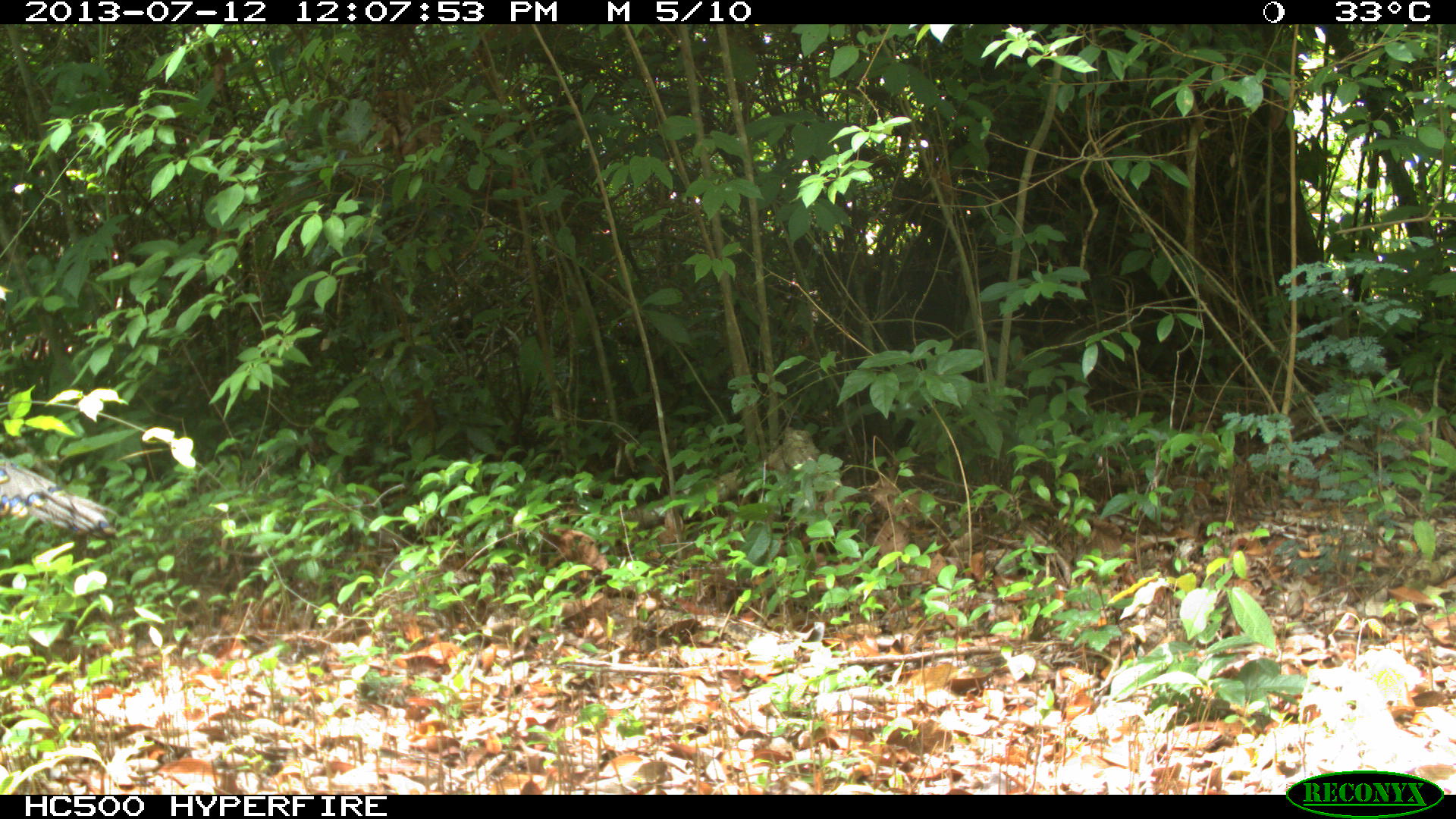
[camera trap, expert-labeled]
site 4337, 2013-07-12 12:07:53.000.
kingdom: Animalia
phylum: Chordata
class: Aves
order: Galliformes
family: Phasianidae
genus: Meleagris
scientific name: Meleagris ocellata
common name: ocellated turkey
Meleagris ocellata (ocellated turkey), count 1, sex female.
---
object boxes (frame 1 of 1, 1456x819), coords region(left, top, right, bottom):
meleagris ocellata: region(0, 450, 120, 543)